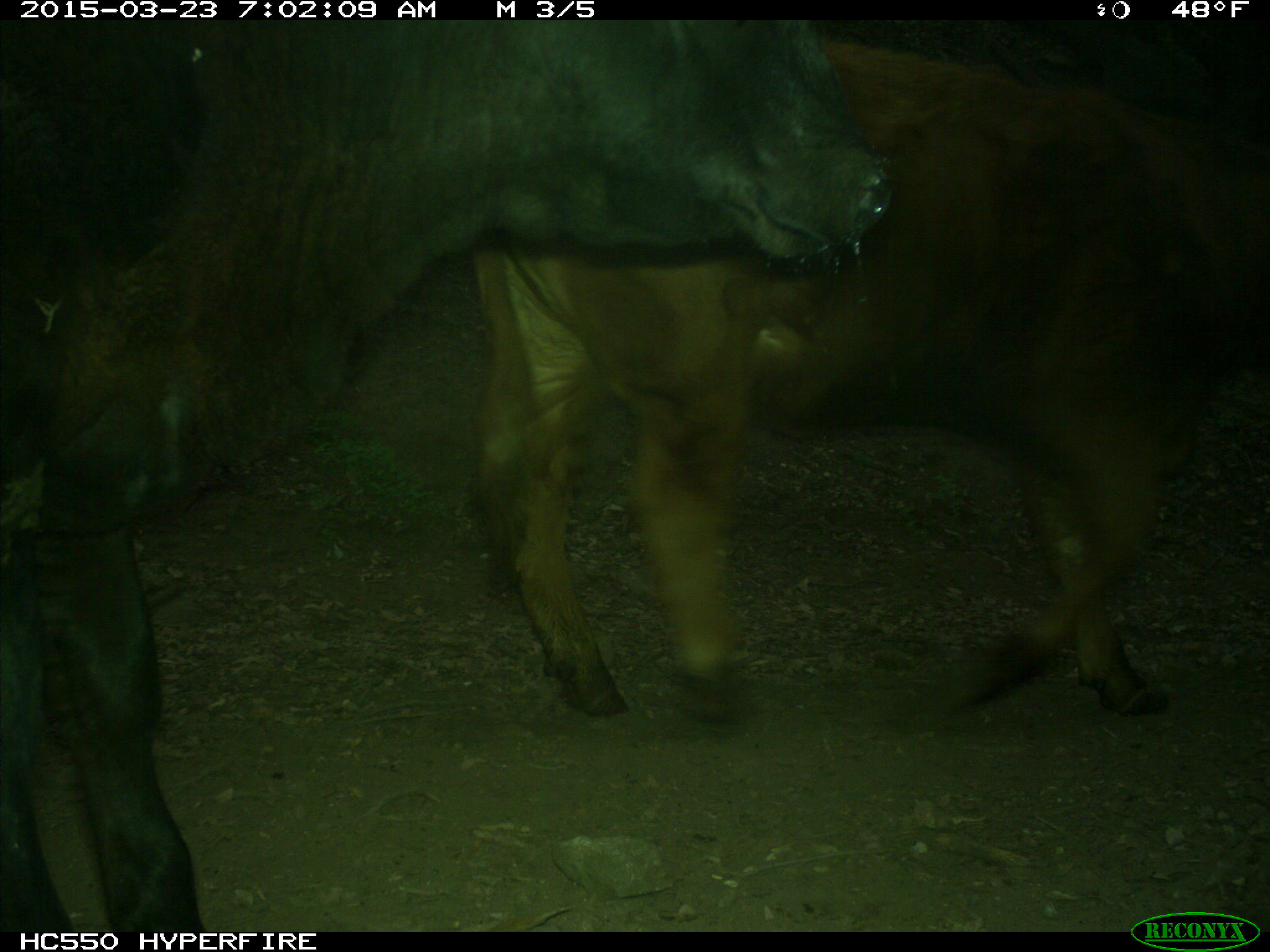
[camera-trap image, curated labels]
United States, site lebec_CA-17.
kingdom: Animalia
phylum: Chordata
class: Mammalia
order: Artiodactyla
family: Bovidae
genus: Bos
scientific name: Bos taurus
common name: domestic cow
Bos taurus (domestic cow).